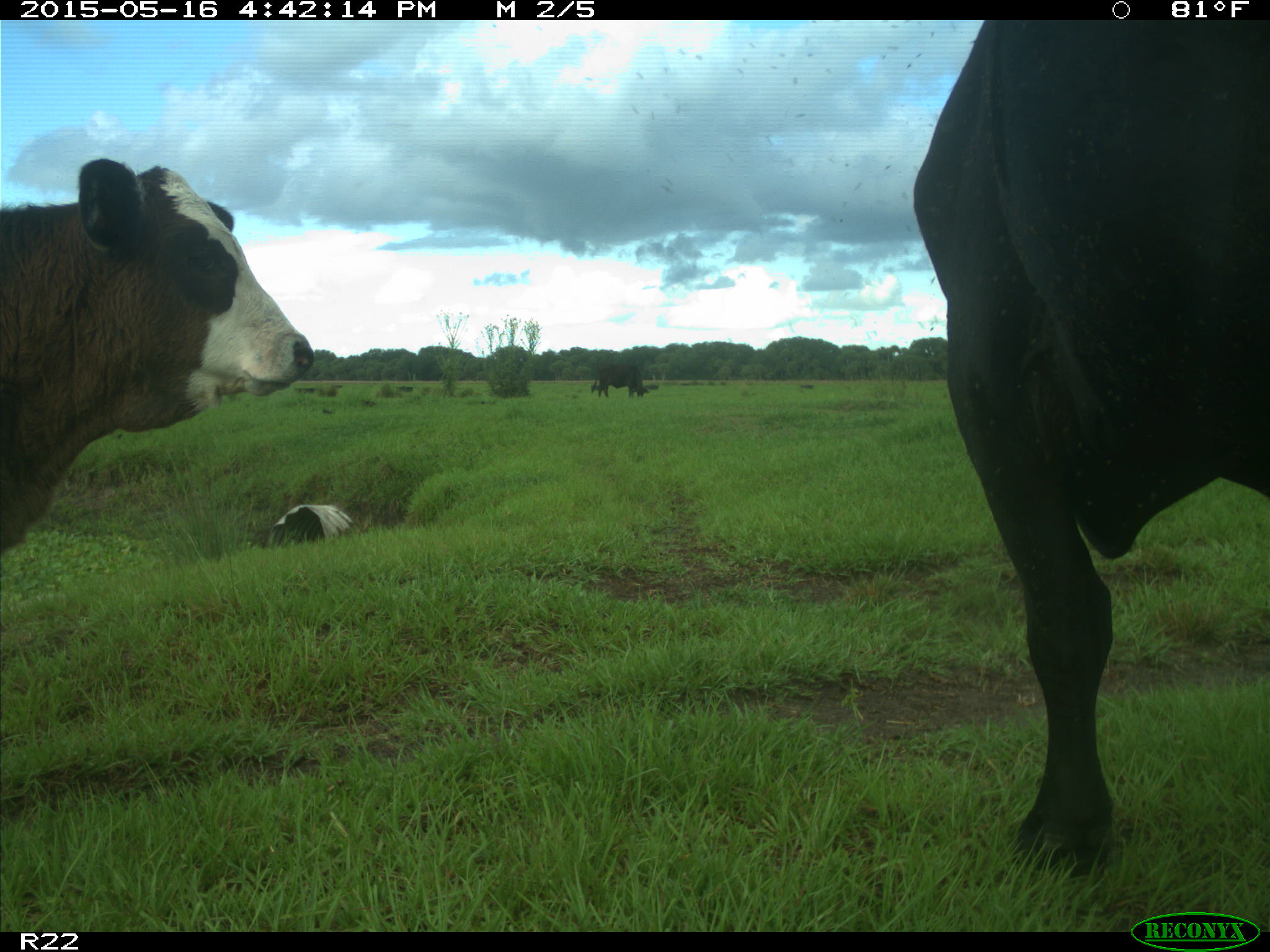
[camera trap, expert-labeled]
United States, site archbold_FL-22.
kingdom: Animalia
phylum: Chordata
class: Mammalia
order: Artiodactyla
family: Bovidae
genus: Bos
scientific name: Bos taurus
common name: domestic cow